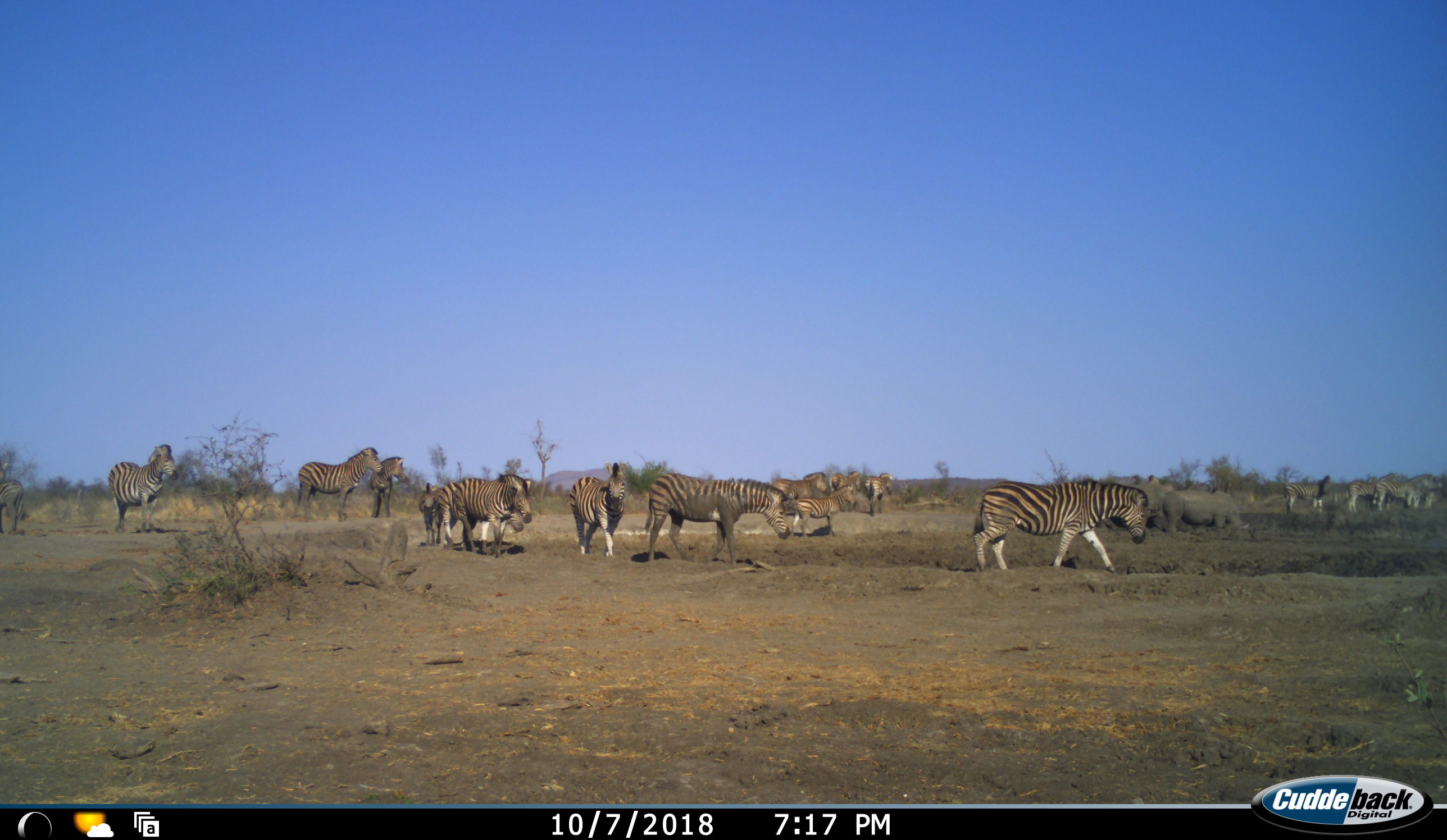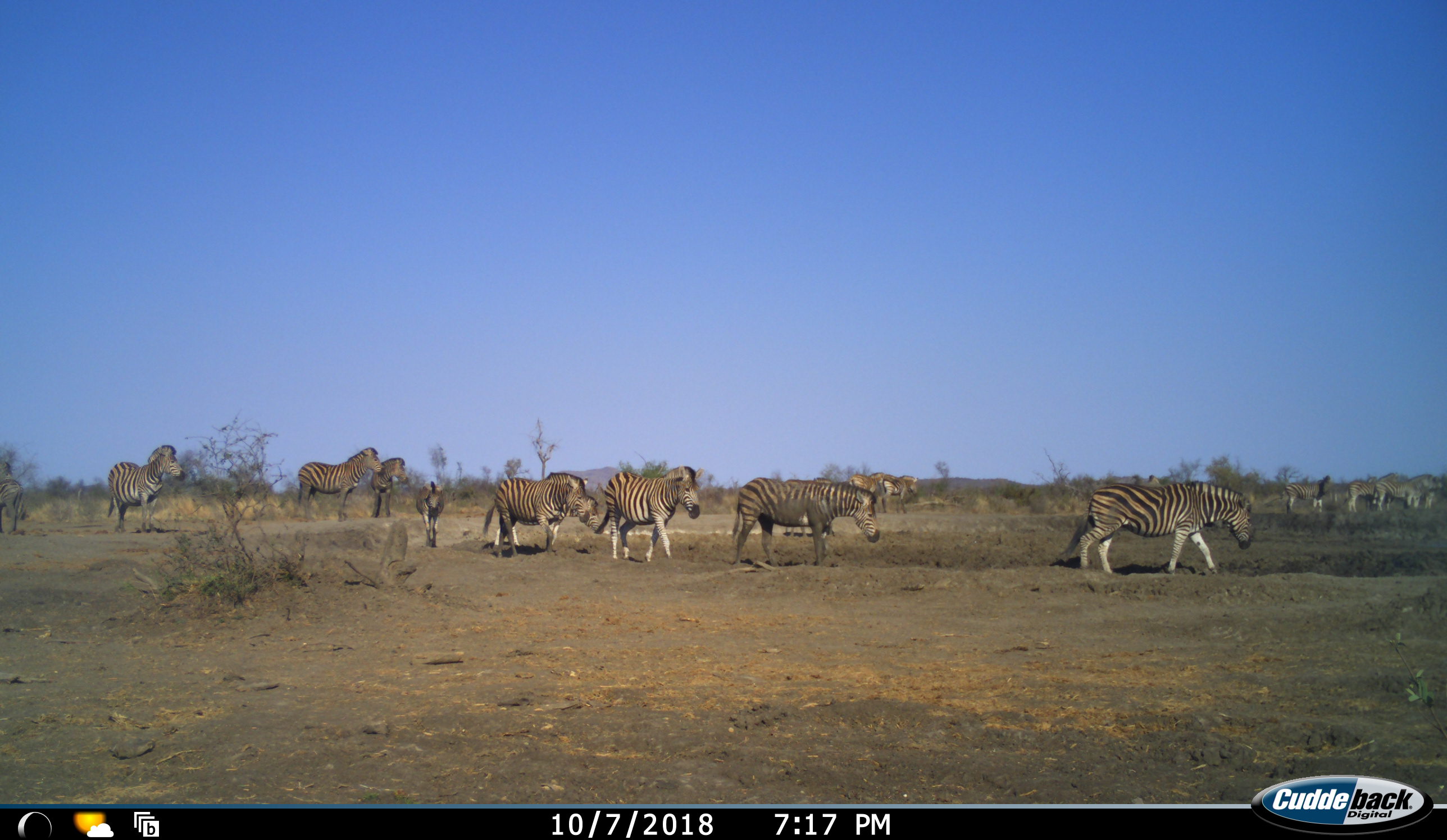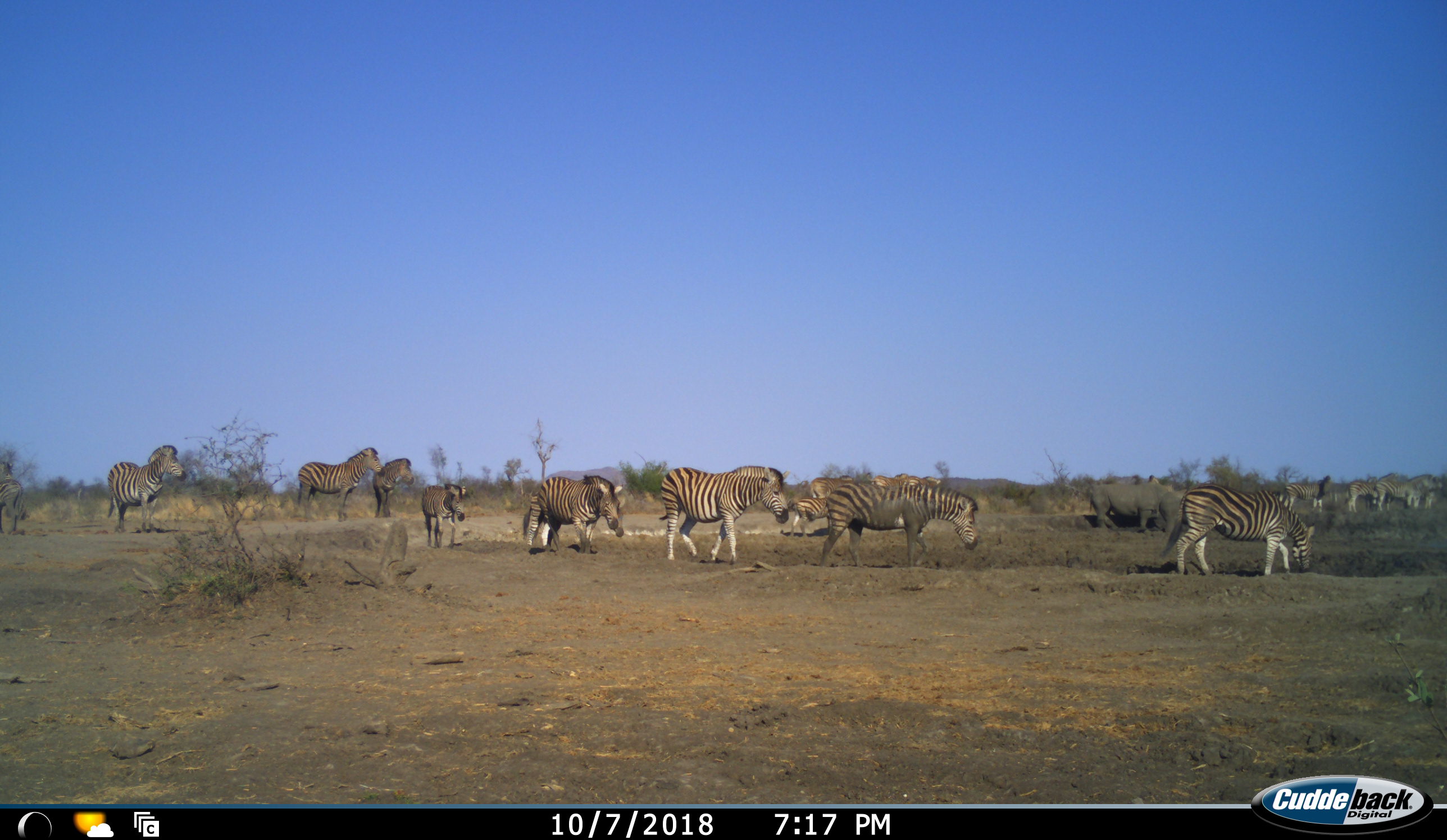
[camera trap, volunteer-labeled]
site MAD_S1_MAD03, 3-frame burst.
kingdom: Animalia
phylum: Chordata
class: Mammalia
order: Perissodactyla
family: Rhinocerotidae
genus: Ceratotherium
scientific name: Ceratotherium simum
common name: white rhinoceros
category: rhinoceroswhite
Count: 2.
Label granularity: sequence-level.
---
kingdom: Animalia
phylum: Chordata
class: Mammalia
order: Perissodactyla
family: Equidae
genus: Equus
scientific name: Equus quagga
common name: plains zebra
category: zebraplains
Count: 11-50.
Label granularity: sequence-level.